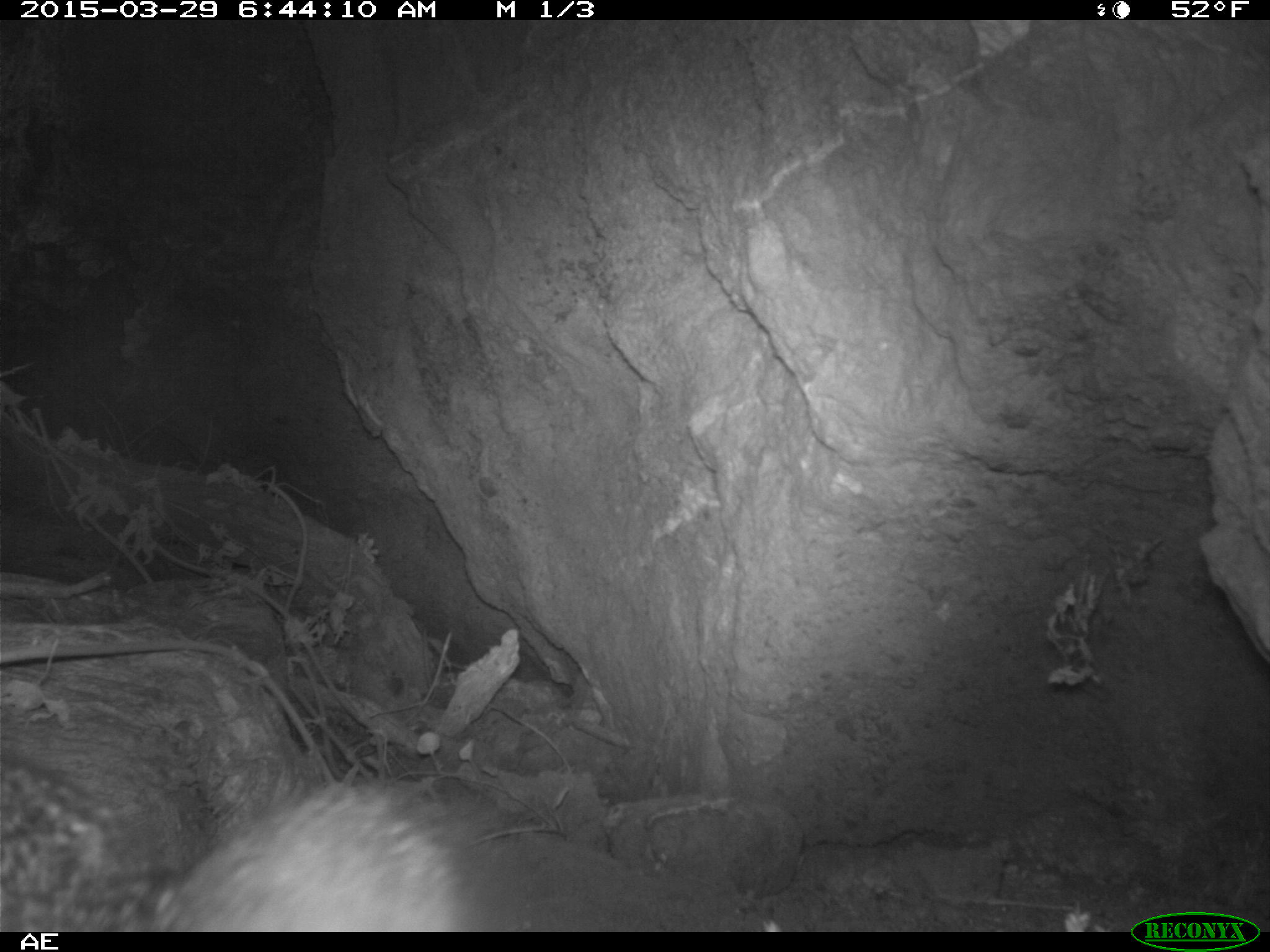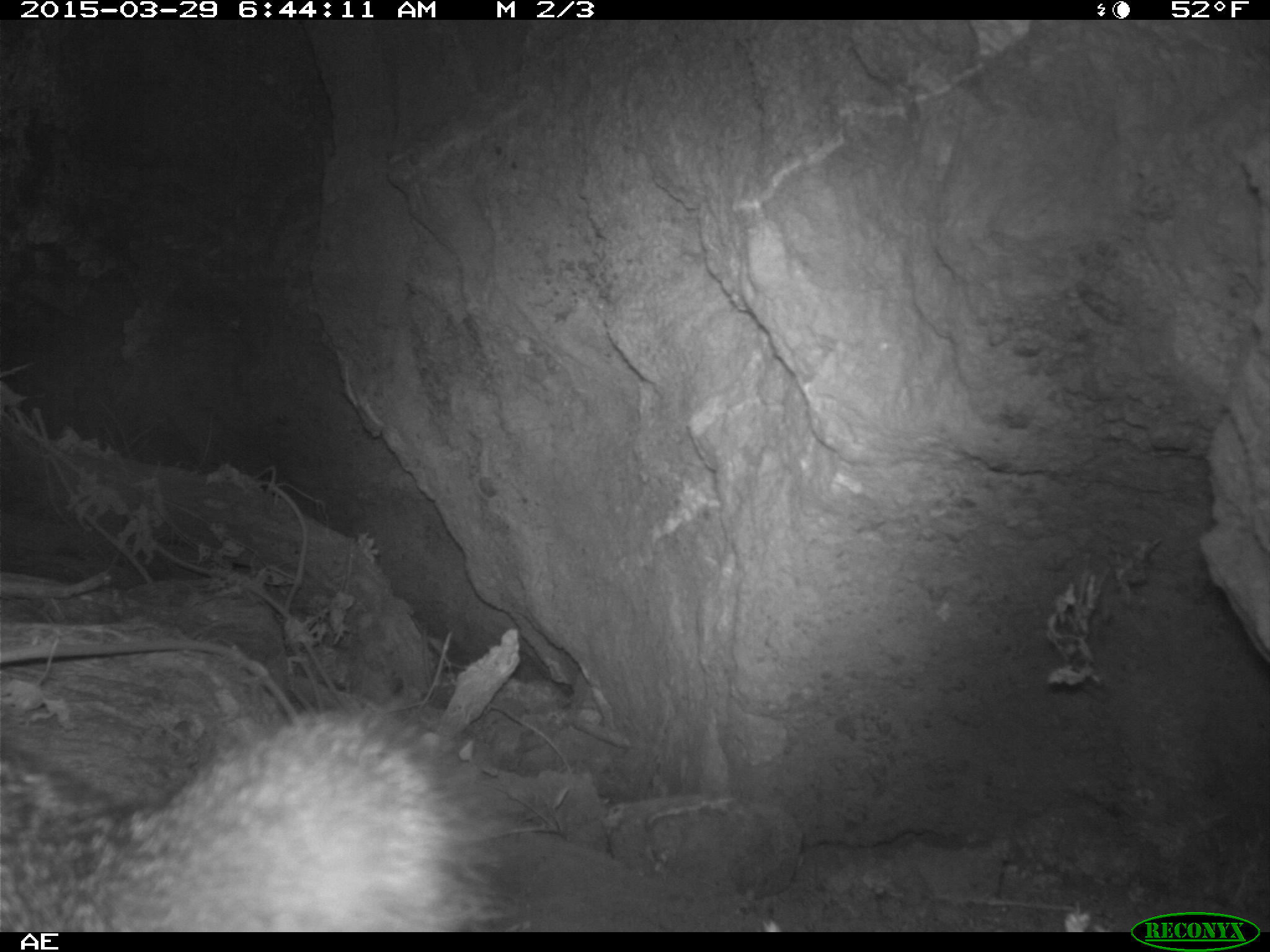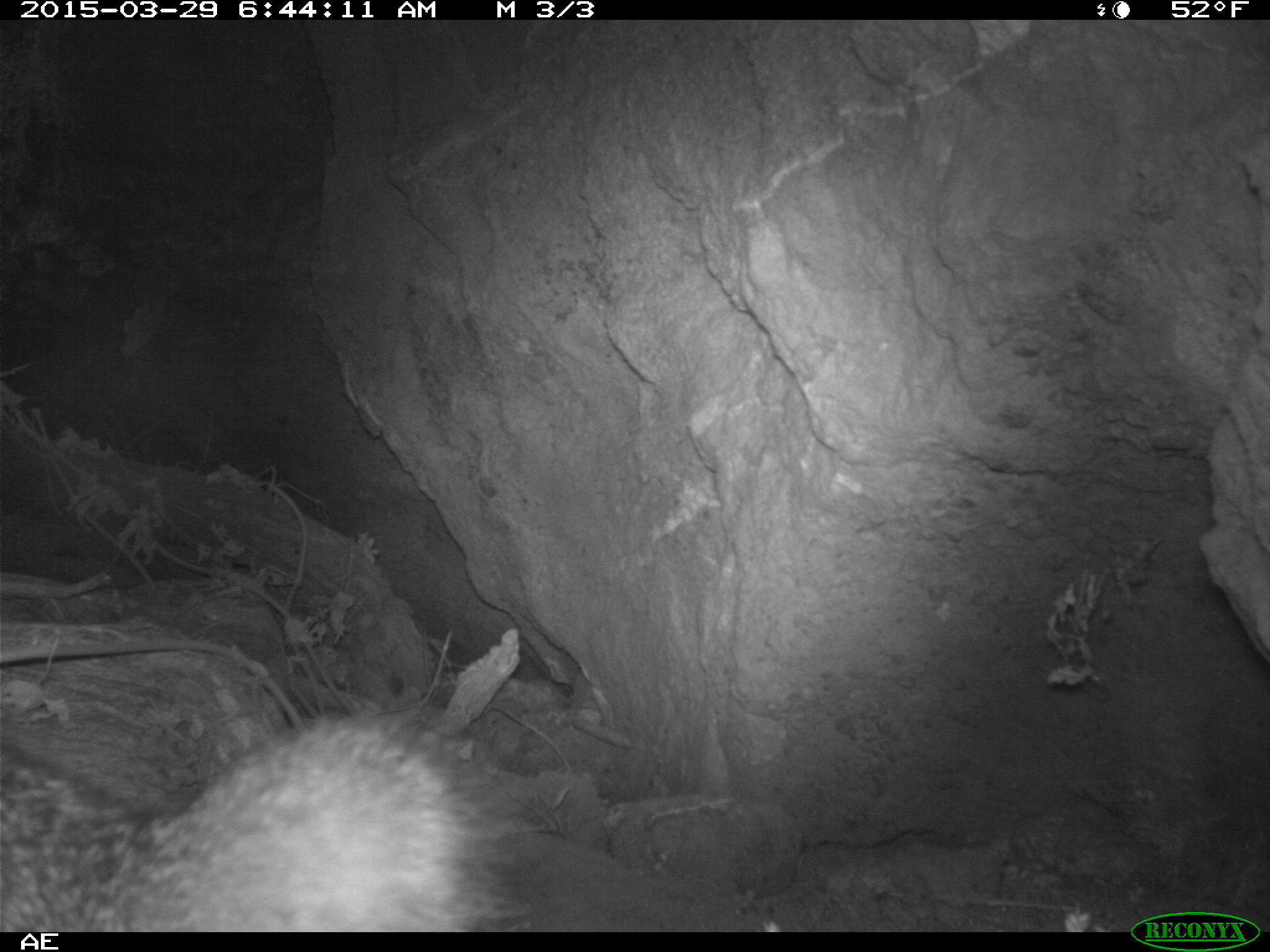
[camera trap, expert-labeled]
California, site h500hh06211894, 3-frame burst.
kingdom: Animalia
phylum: Chordata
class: Mammalia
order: Carnivora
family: Canidae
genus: Urocyon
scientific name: Urocyon littoralis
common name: island fox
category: fox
Fox (island fox) (Urocyon littoralis).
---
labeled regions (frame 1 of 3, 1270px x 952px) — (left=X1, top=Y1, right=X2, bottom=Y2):
fox: (left=0, top=757, right=504, bottom=930)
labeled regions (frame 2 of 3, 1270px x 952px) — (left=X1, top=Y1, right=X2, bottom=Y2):
fox: (left=0, top=708, right=509, bottom=933)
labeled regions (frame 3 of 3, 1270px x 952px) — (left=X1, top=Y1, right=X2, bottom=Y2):
fox: (left=0, top=708, right=504, bottom=933)